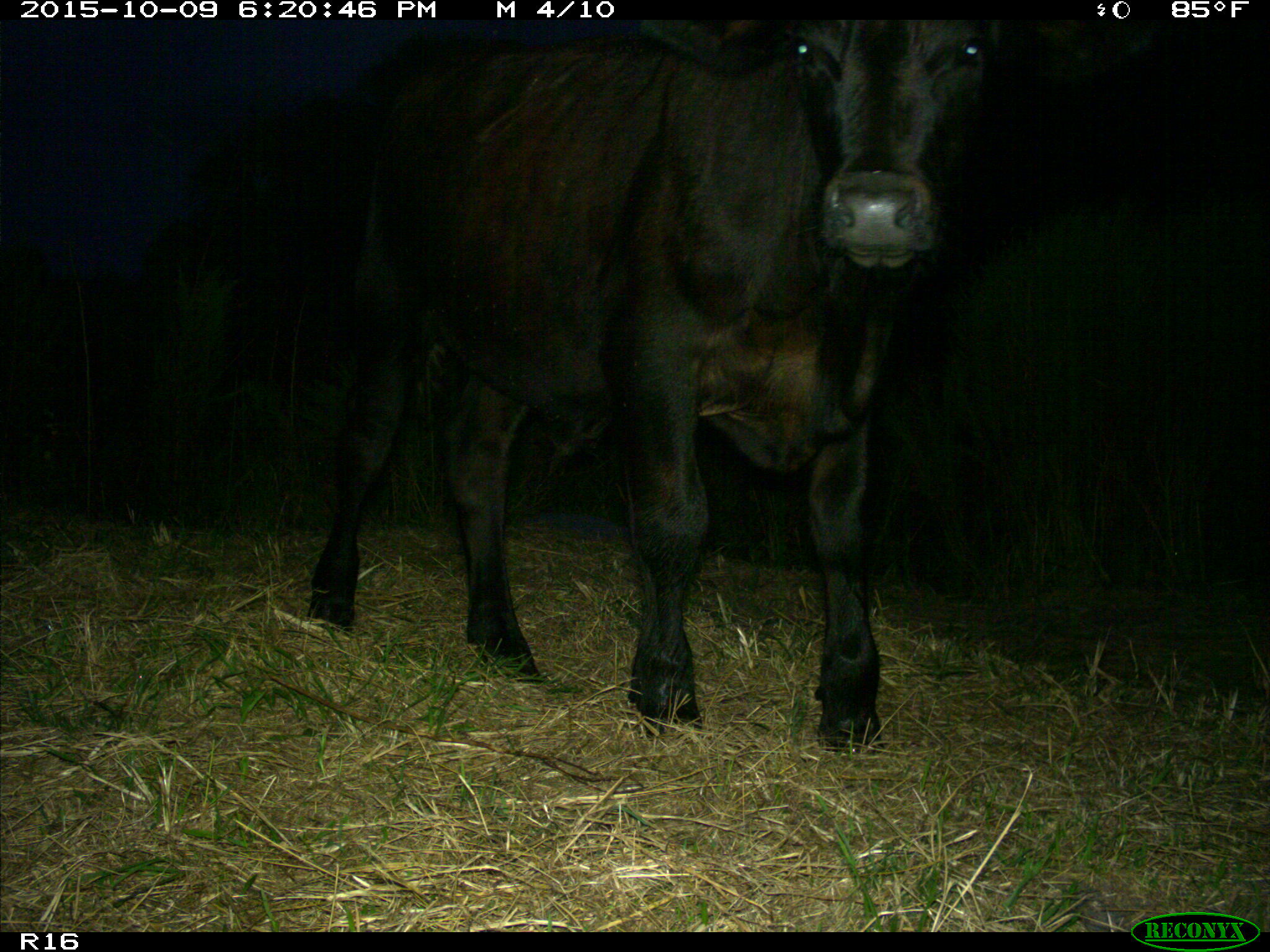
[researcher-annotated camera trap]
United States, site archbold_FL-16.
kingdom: Animalia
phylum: Chordata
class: Mammalia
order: Artiodactyla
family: Bovidae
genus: Bos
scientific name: Bos taurus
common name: domestic cow